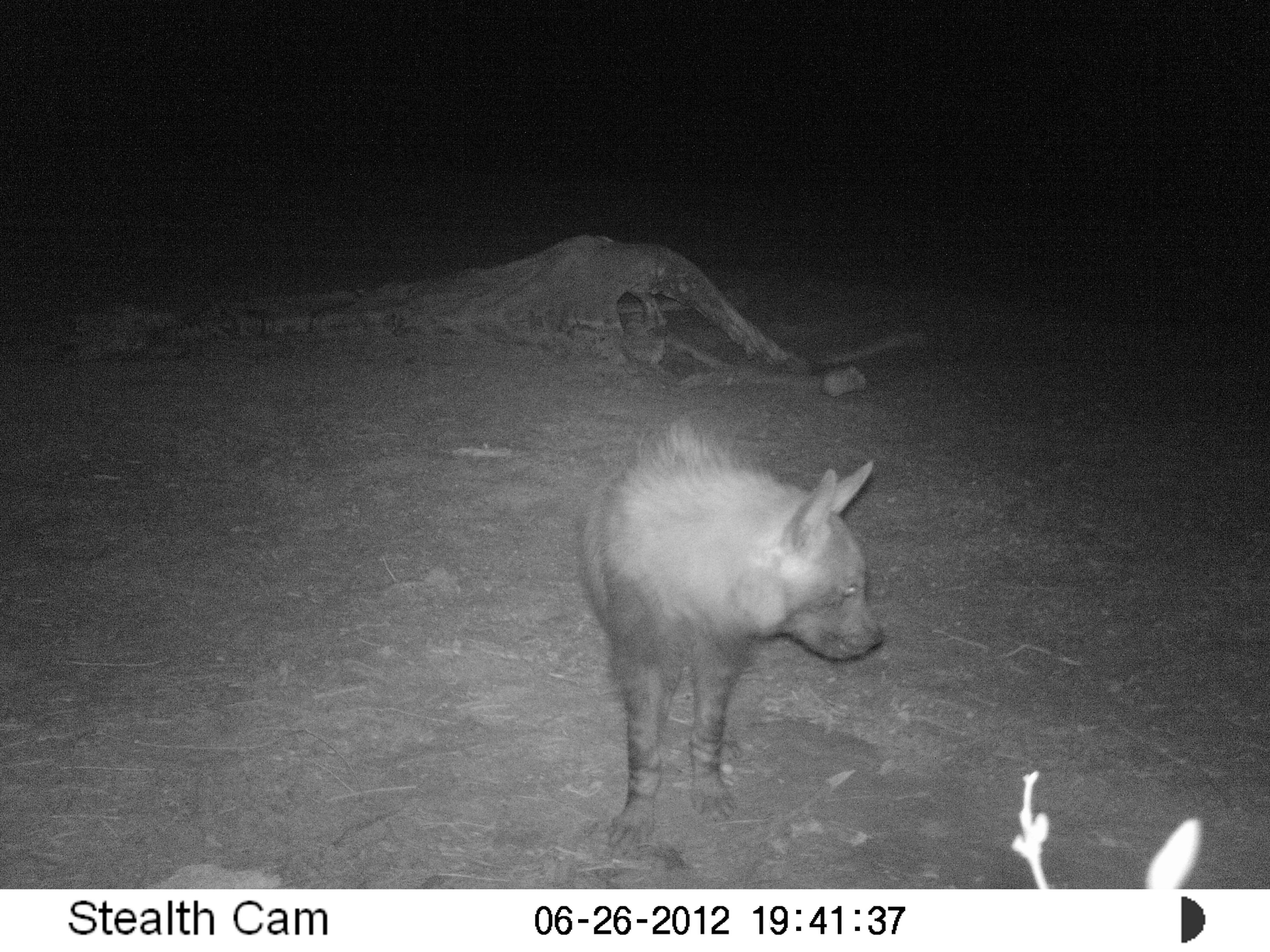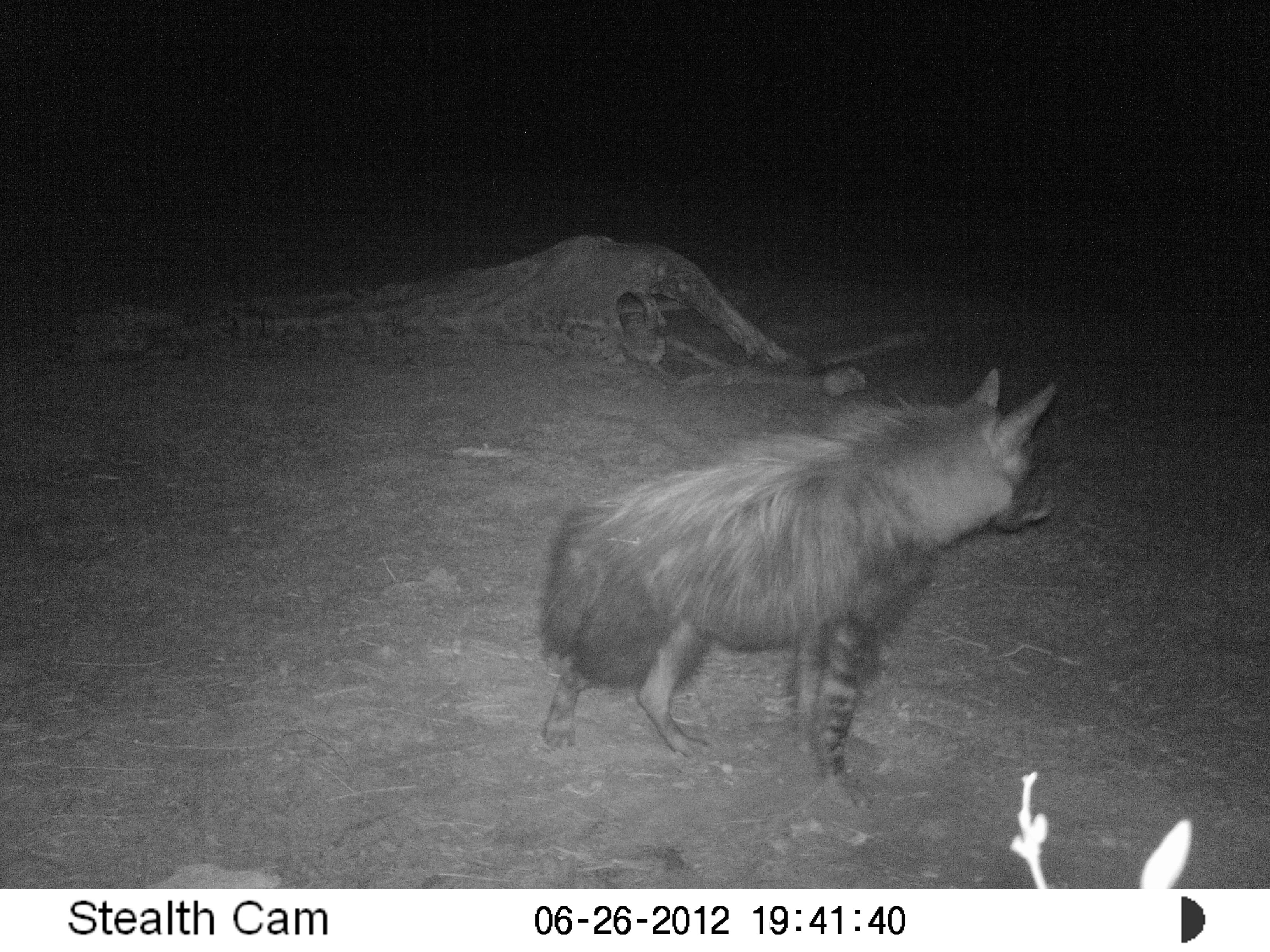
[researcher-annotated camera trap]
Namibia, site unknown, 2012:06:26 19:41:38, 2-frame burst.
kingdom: Animalia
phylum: Chordata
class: Mammalia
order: Carnivora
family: Hyaenidae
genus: Parahyaena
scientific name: Parahyaena brunnea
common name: brown hyena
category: hyaena brunnea